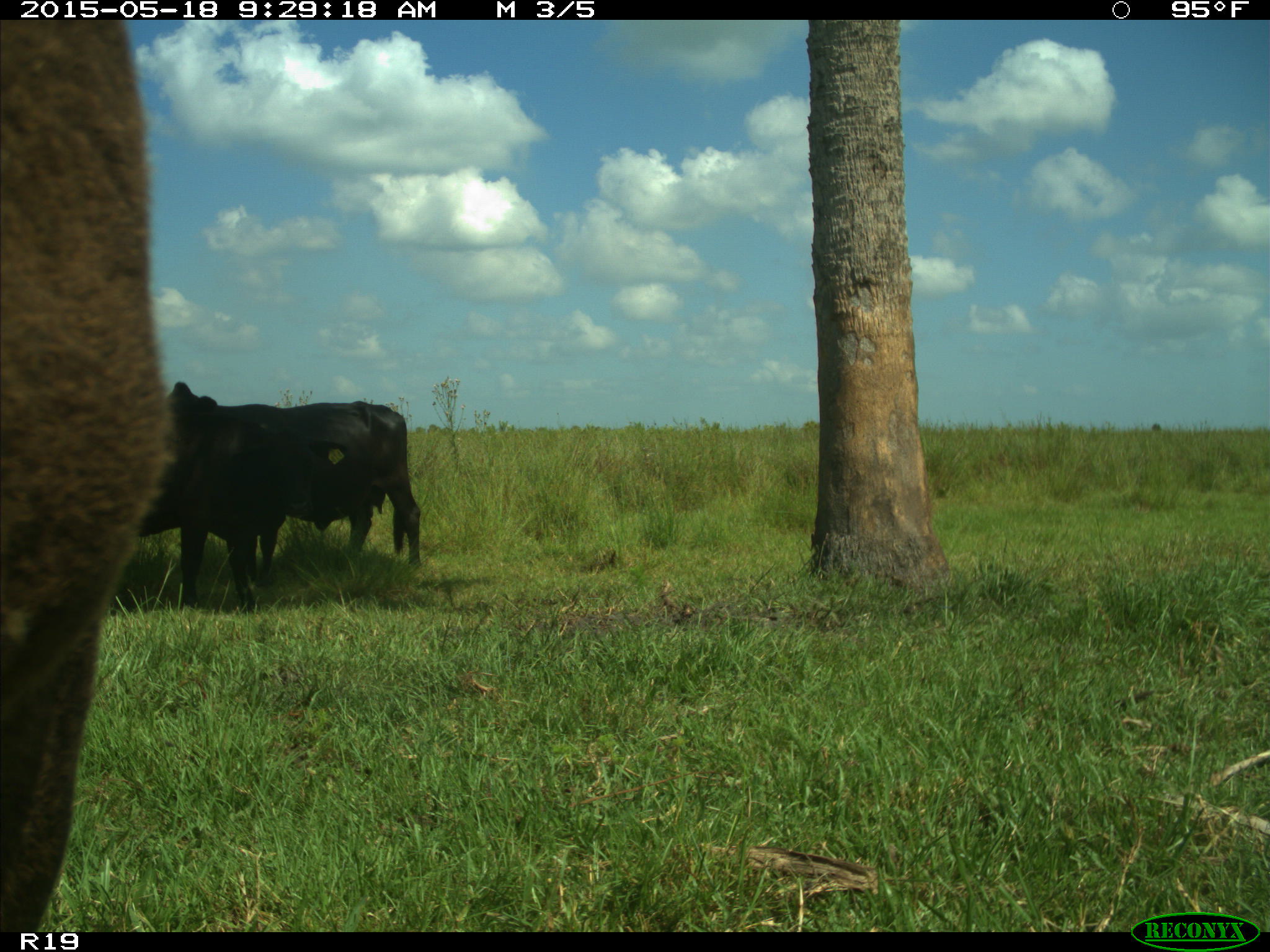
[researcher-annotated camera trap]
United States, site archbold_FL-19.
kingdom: Animalia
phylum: Chordata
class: Mammalia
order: Artiodactyla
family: Bovidae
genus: Bos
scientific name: Bos taurus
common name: domestic cow